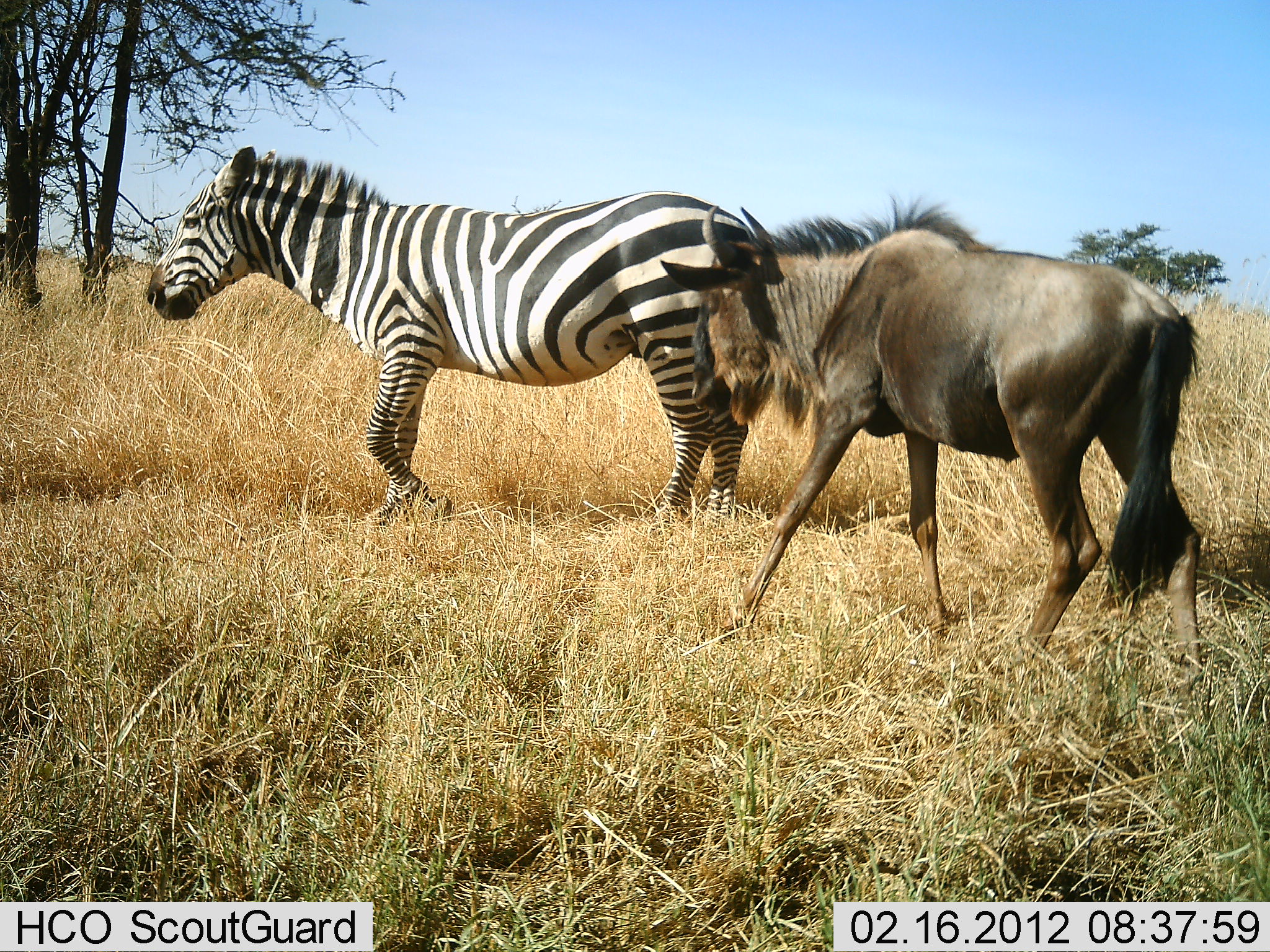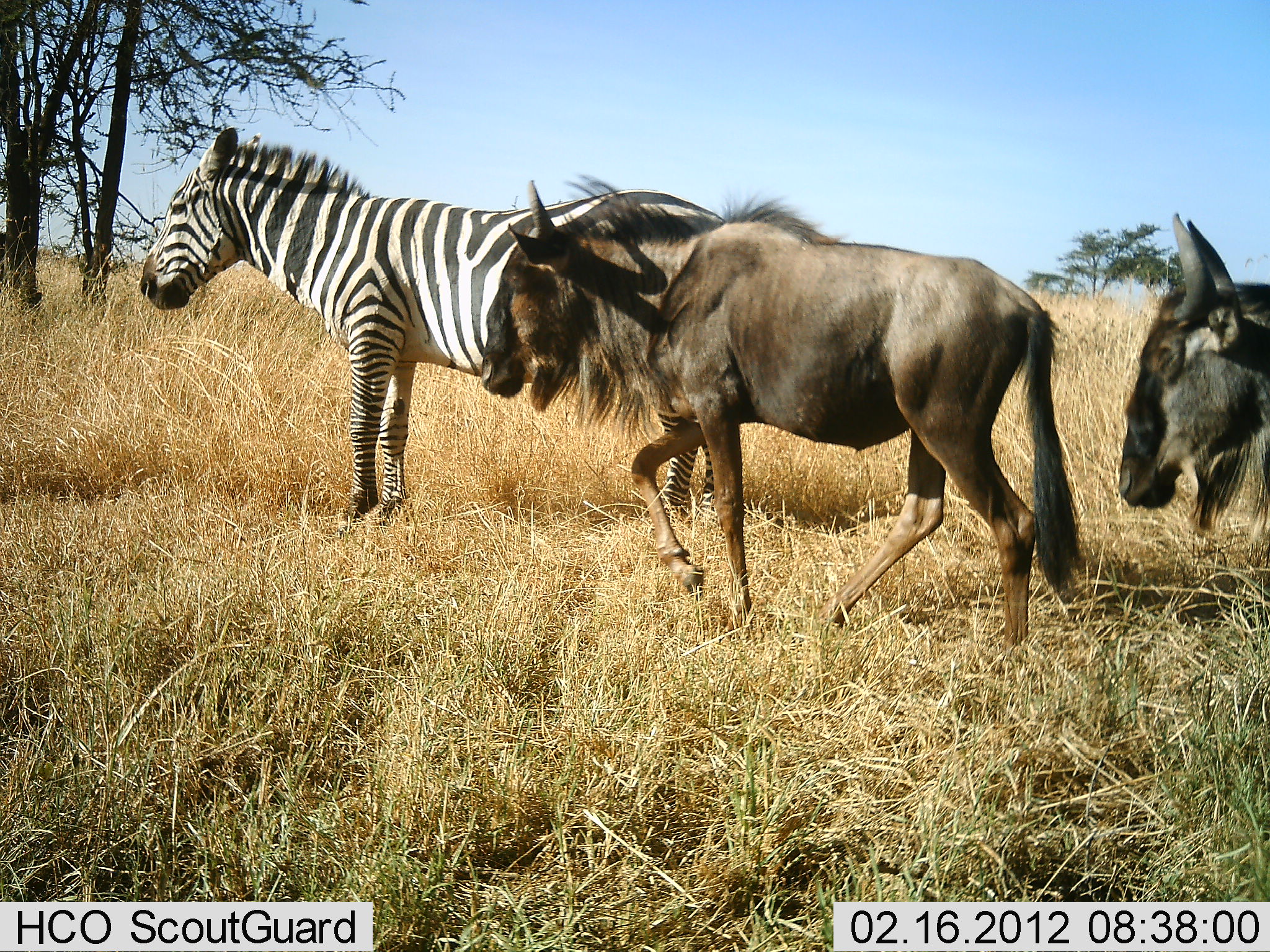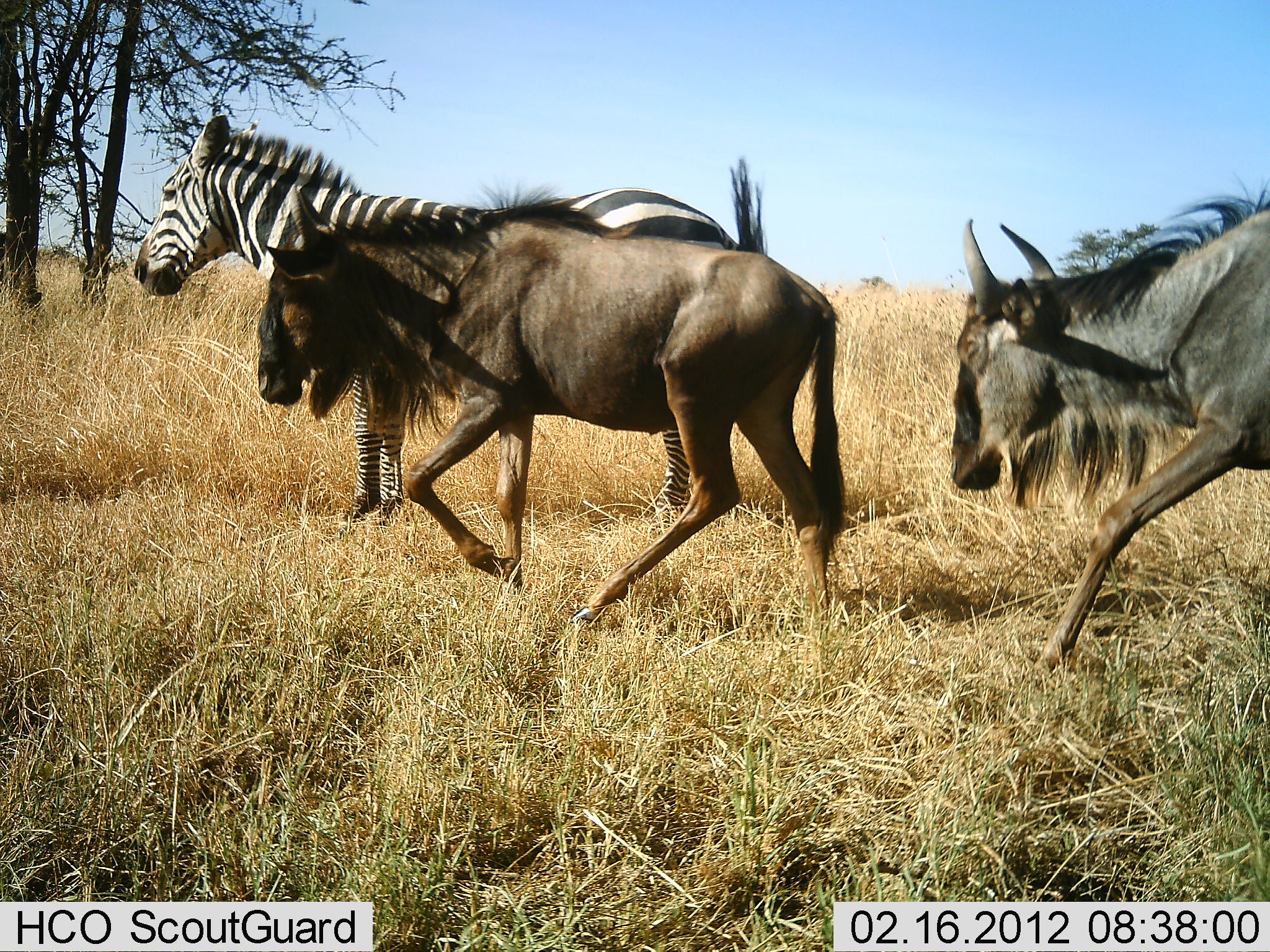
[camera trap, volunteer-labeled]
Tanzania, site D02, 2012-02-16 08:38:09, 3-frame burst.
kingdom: Animalia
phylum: Chordata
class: Mammalia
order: Artiodactyla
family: Bovidae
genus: Connochaetes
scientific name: Connochaetes taurinus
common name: blue wildebeest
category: wildebeest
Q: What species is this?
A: Wildebeest (blue wildebeest) (Connochaetes taurinus).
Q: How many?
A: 2.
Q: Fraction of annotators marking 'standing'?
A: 0%.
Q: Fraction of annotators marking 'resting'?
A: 0%.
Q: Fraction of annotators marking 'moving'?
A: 100%.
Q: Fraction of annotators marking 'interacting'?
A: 6%.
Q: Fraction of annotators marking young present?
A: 0%.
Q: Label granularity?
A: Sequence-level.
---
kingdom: Animalia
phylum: Chordata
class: Mammalia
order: Perissodactyla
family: Equidae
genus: Equus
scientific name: Equus quagga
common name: plains zebra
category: zebra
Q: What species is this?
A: Zebra (plains zebra) (Equus quagga).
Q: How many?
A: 1.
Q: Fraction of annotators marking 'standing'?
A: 65%.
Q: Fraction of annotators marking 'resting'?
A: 0%.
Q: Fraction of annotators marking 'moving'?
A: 35%.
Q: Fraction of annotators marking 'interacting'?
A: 6%.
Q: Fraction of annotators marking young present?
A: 0%.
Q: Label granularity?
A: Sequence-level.